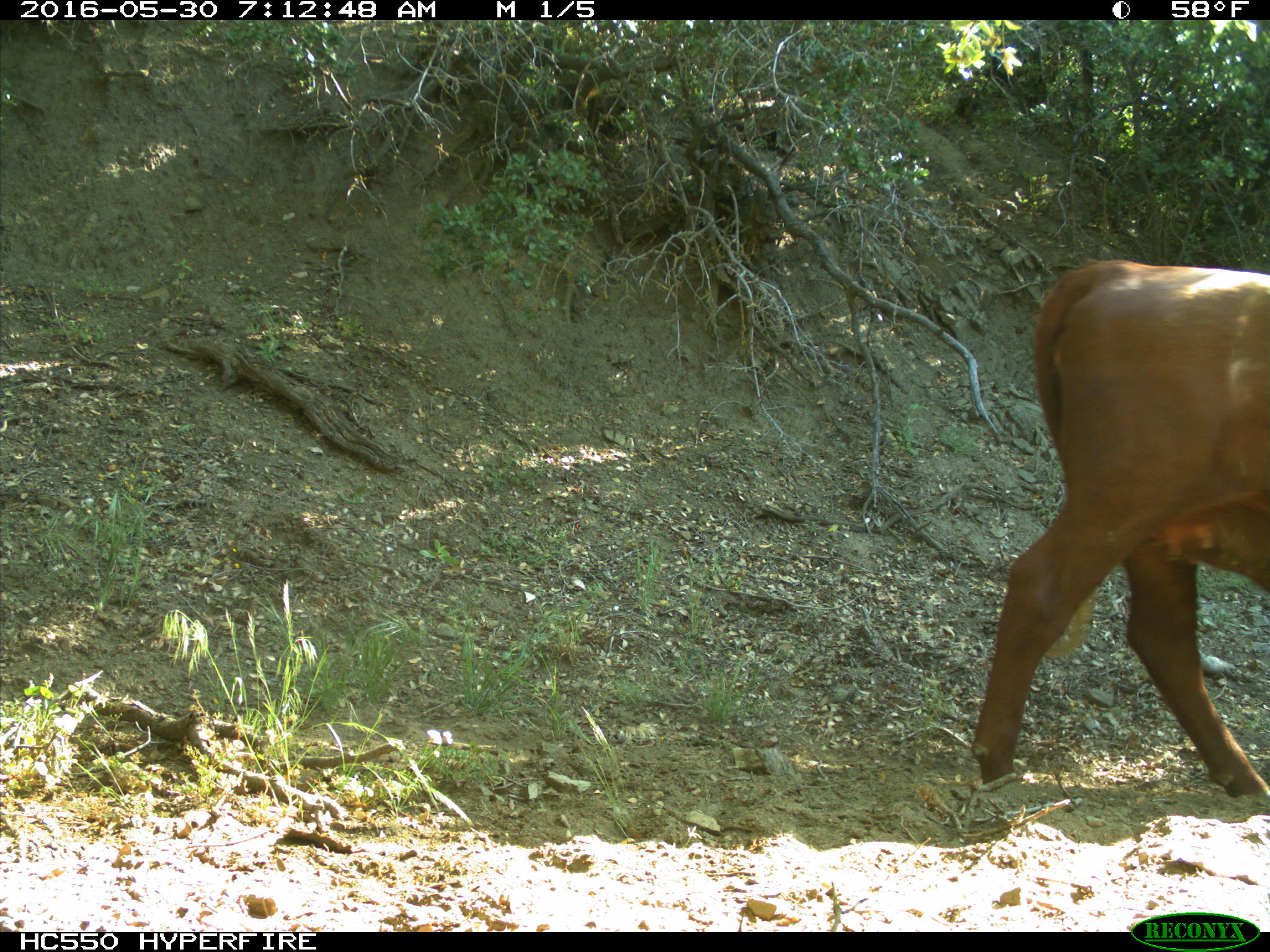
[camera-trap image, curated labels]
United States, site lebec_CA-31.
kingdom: Animalia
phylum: Chordata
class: Mammalia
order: Artiodactyla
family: Bovidae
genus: Bos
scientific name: Bos taurus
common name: domestic cow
Bos taurus (domestic cow).